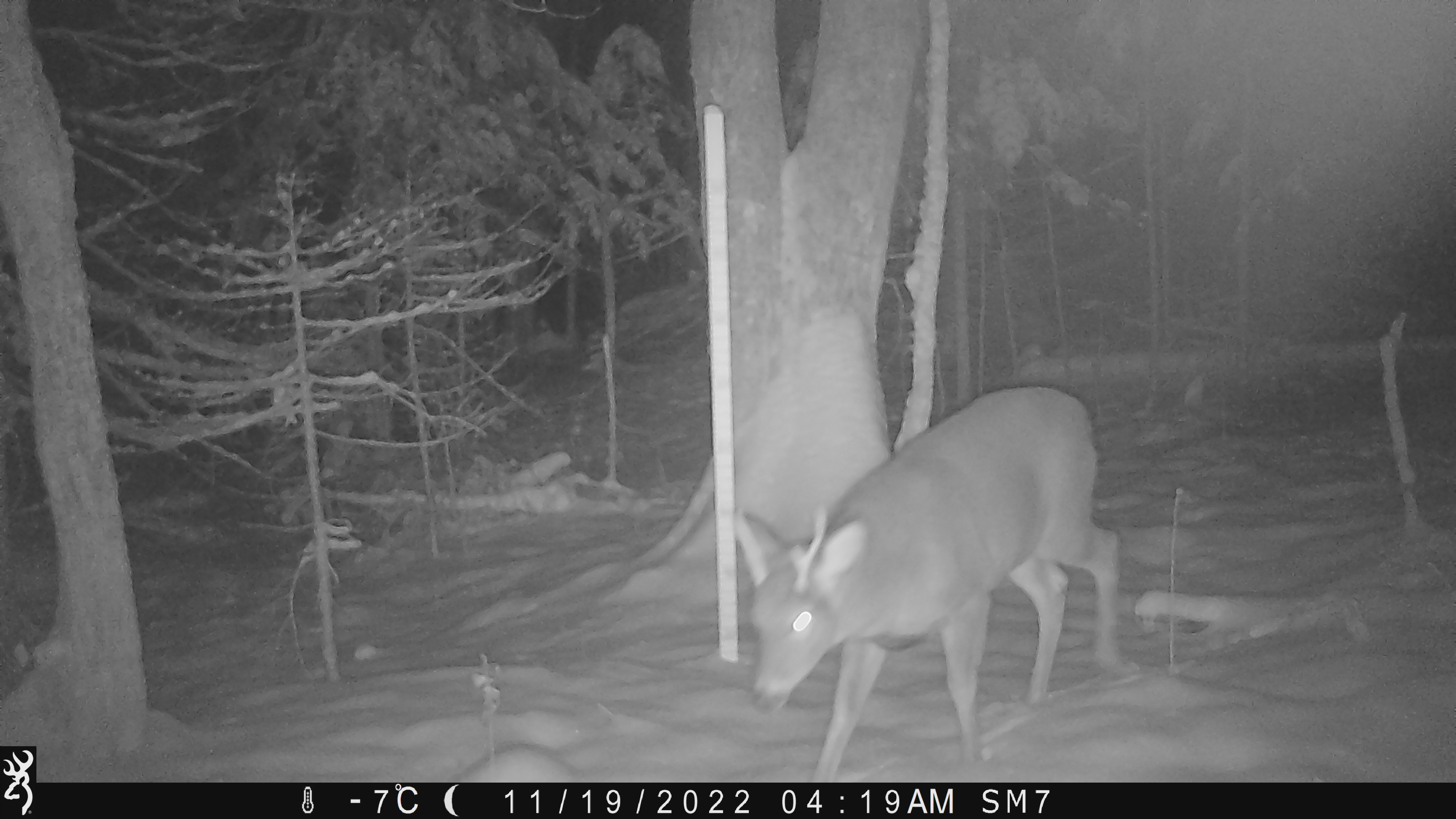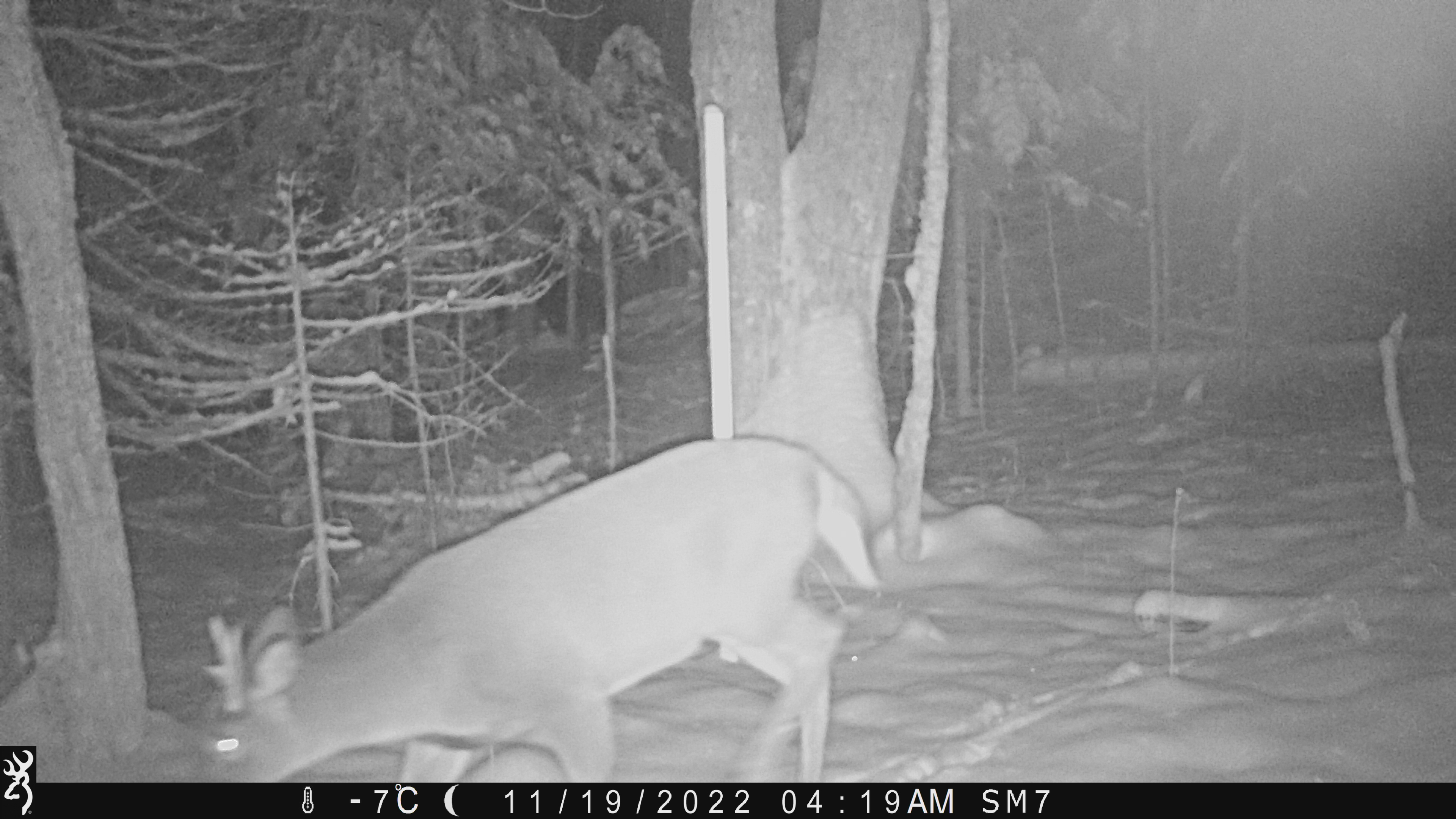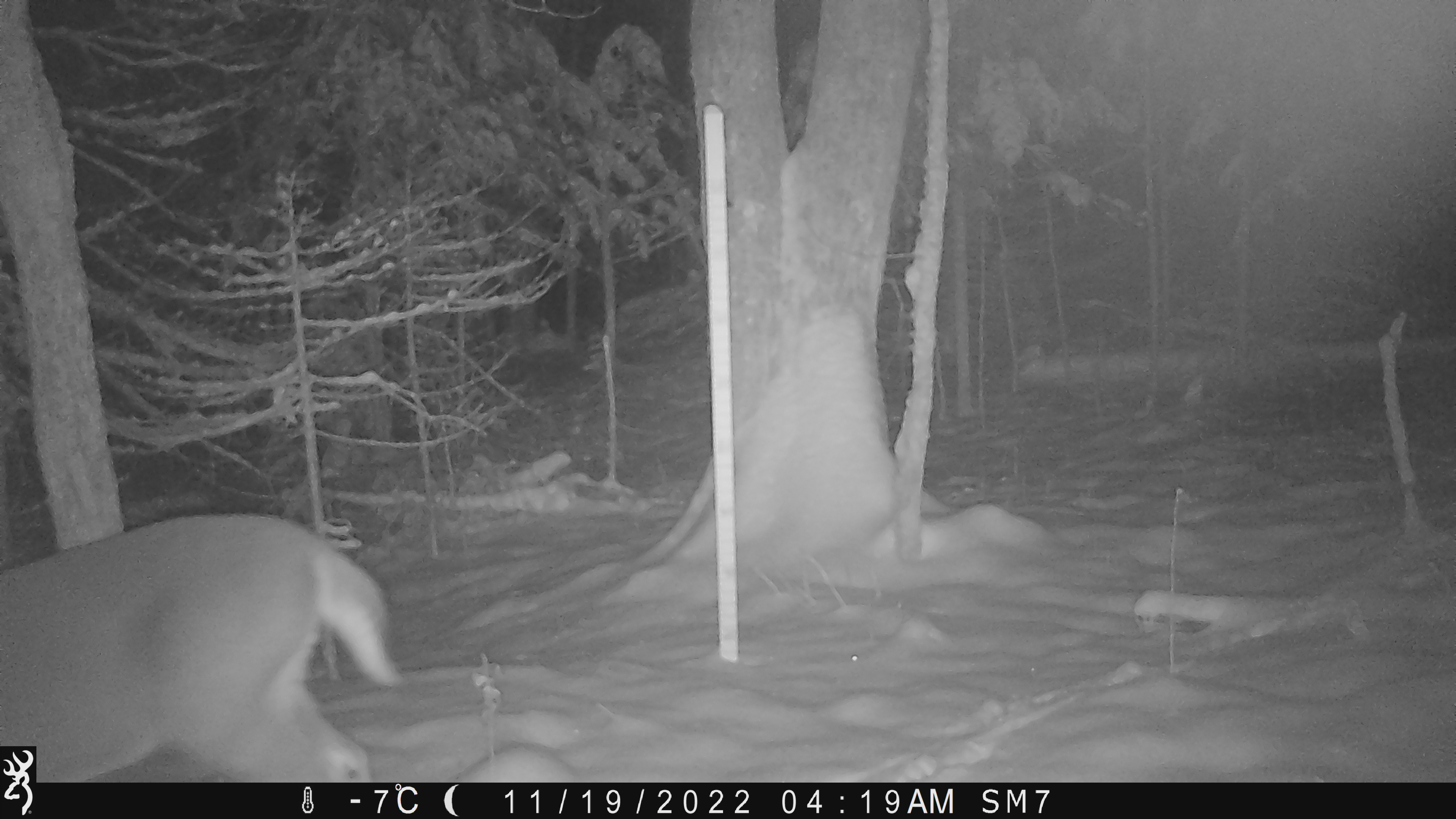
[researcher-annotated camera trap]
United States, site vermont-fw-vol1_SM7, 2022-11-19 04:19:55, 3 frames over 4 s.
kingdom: Animalia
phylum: Chordata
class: Mammalia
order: Artiodactyla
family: Cervidae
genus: Alces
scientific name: Alces alces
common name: moose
Moose (Alces alces).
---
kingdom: Animalia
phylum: Chordata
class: Mammalia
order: Artiodactyla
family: Cervidae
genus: Odocoileus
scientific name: Odocoileus virginianus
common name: white-tailed deer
White-tailed deer (Odocoileus virginianus).